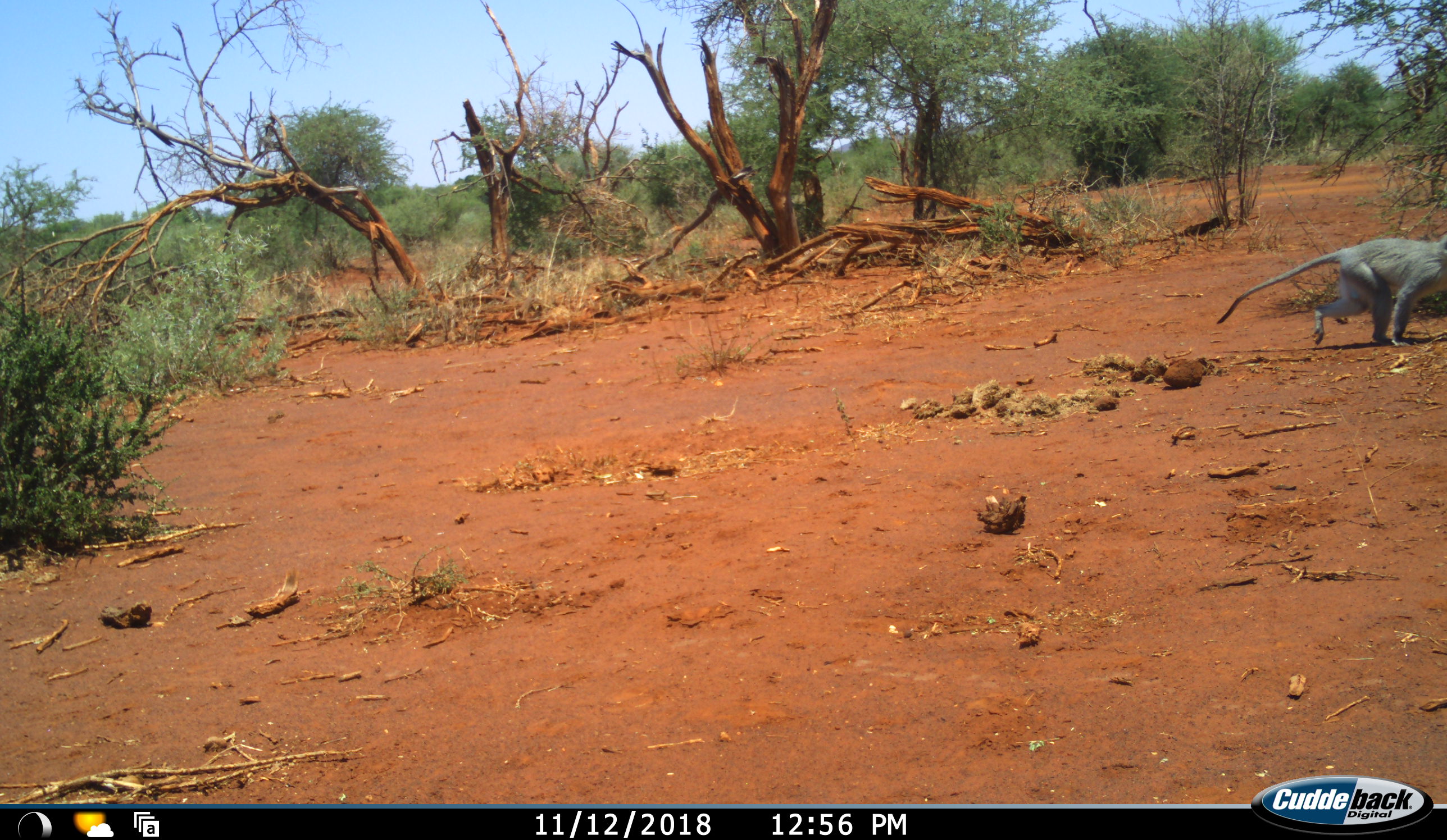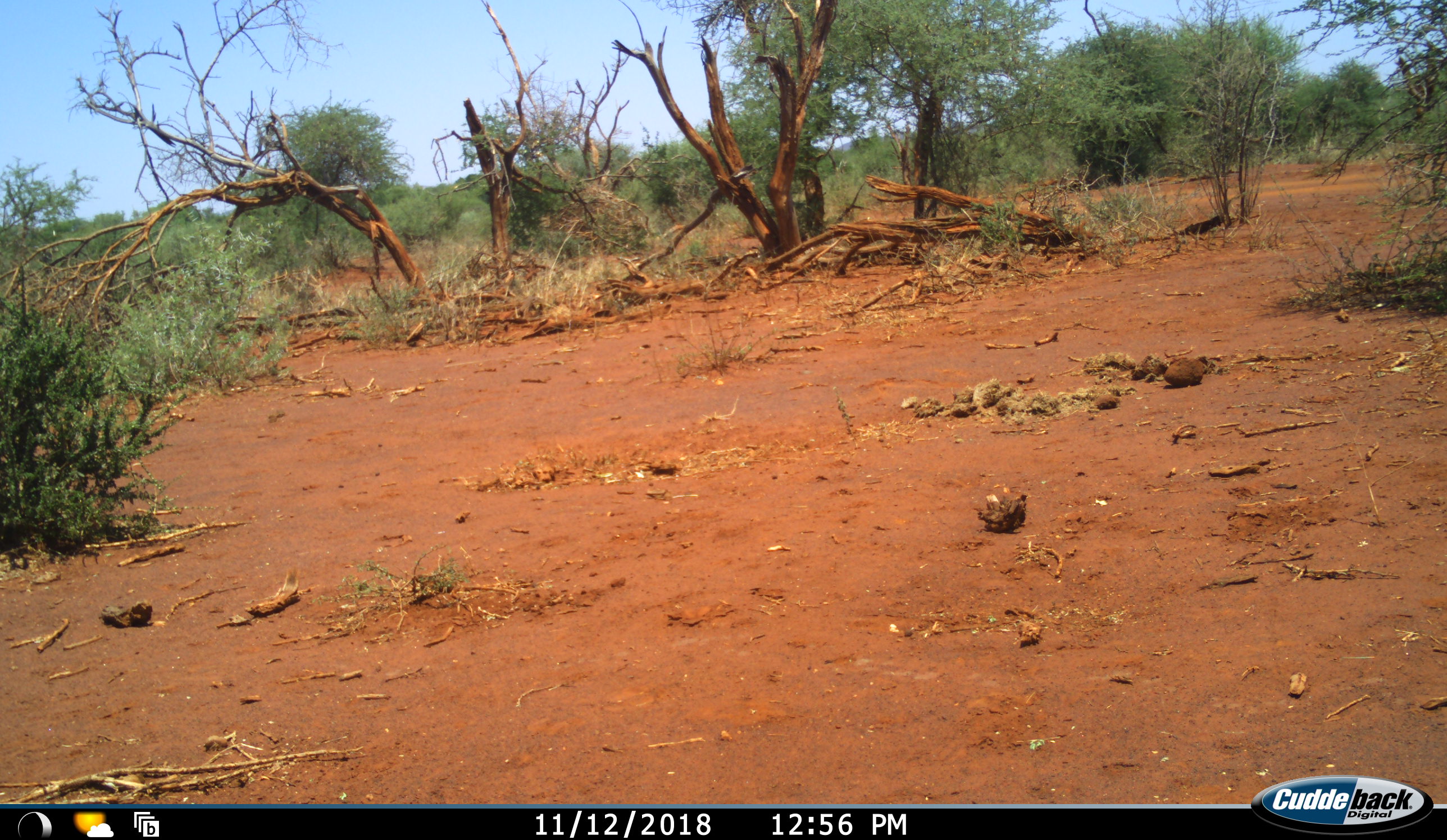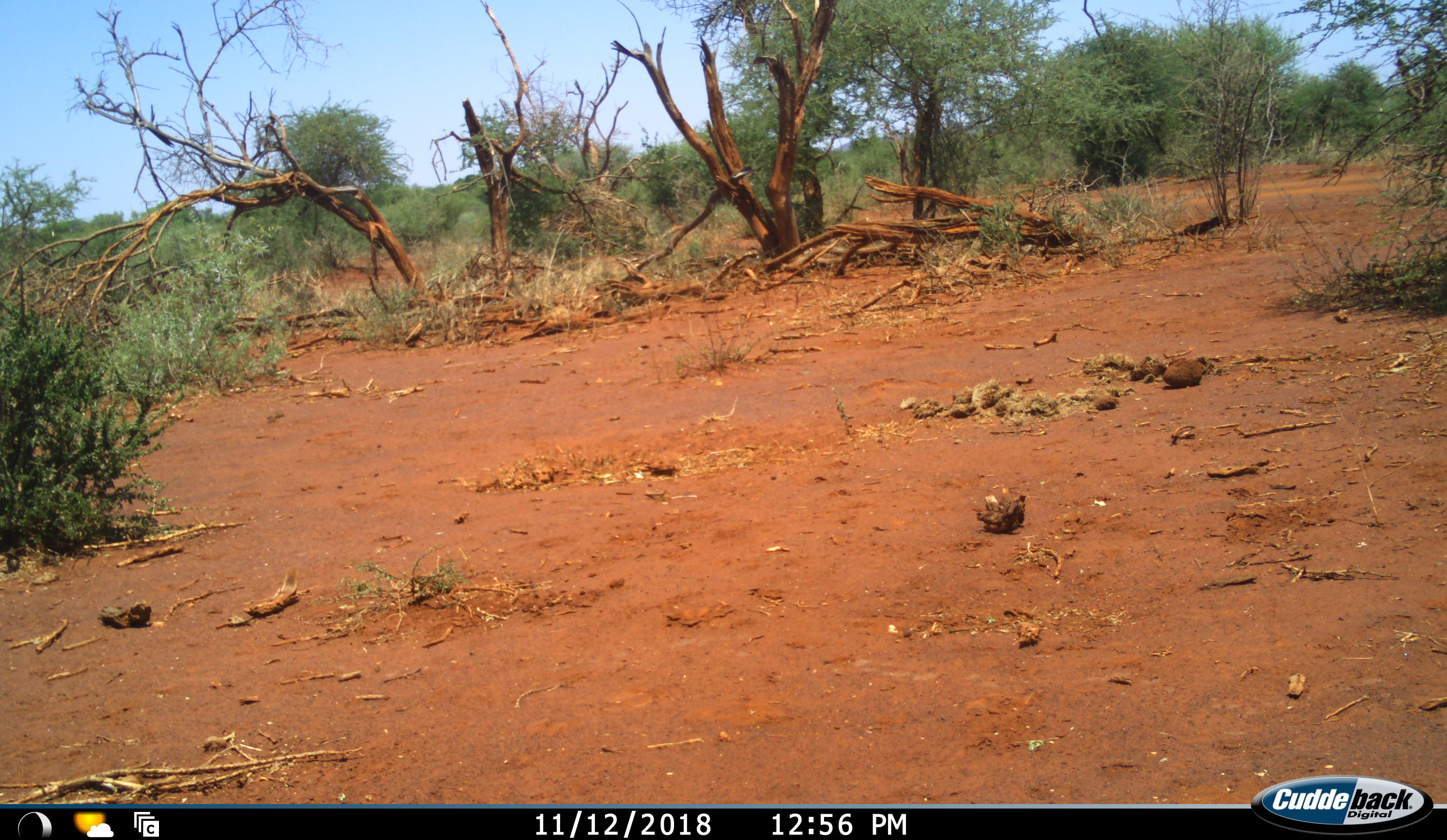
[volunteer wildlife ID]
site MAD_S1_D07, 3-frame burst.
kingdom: Animalia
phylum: Chordata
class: Mammalia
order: Primates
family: Cercopithecidae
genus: Chlorocebus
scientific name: Chlorocebus pygerythrus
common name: vervet monkey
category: monkeyvervet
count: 1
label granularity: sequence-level